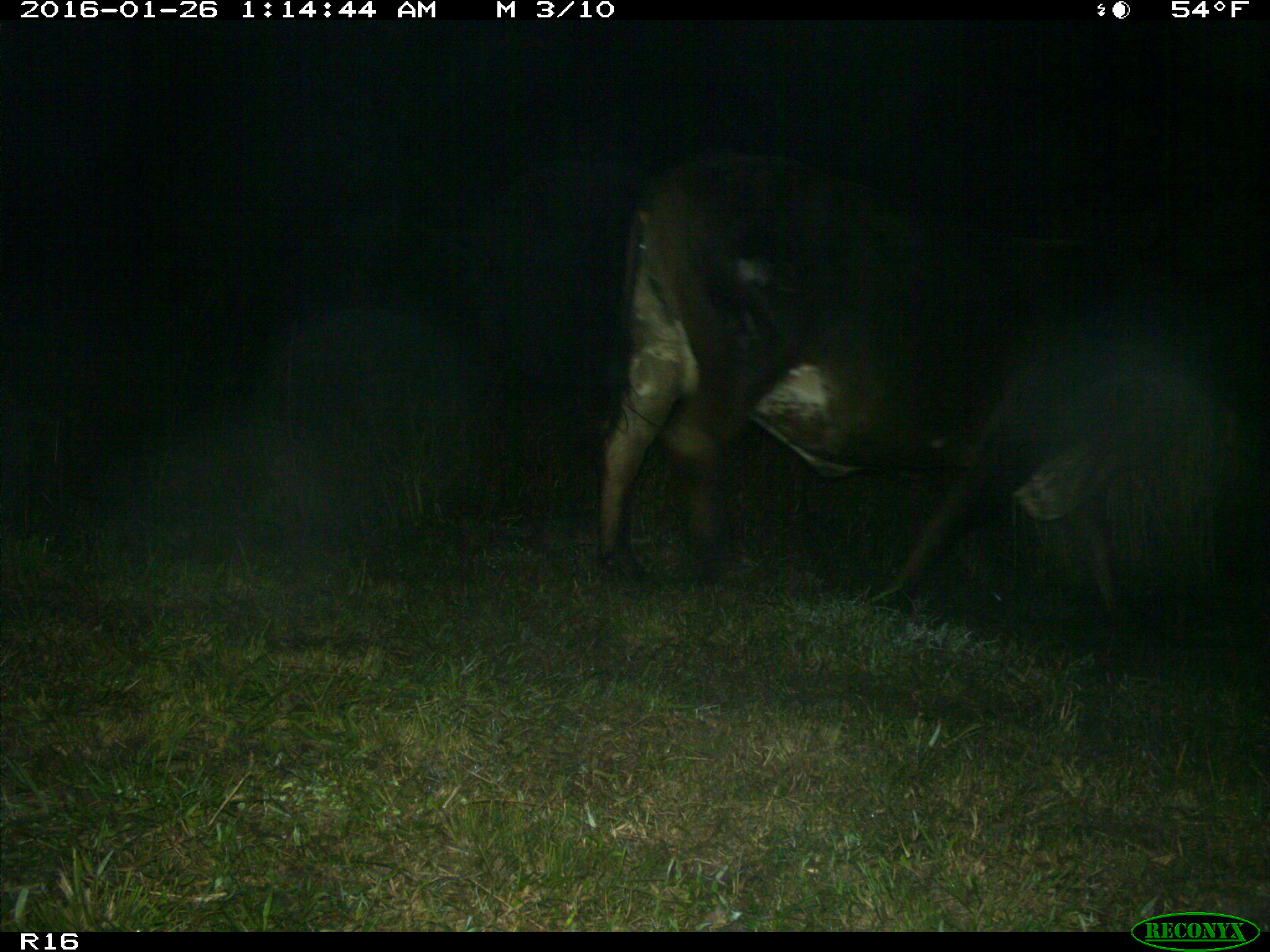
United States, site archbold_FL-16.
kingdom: Animalia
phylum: Chordata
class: Mammalia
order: Artiodactyla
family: Bovidae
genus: Bos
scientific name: Bos taurus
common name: domestic cow